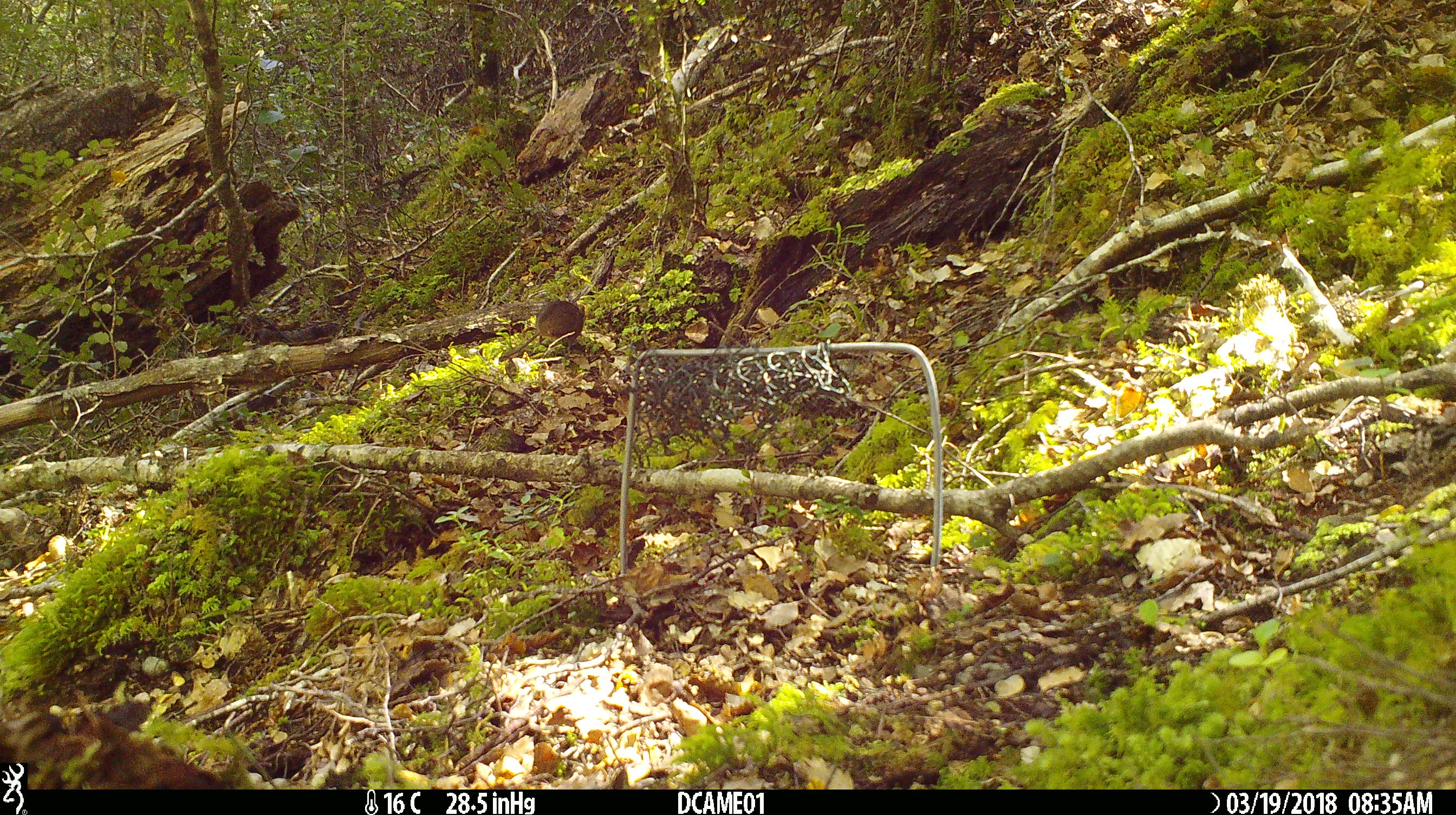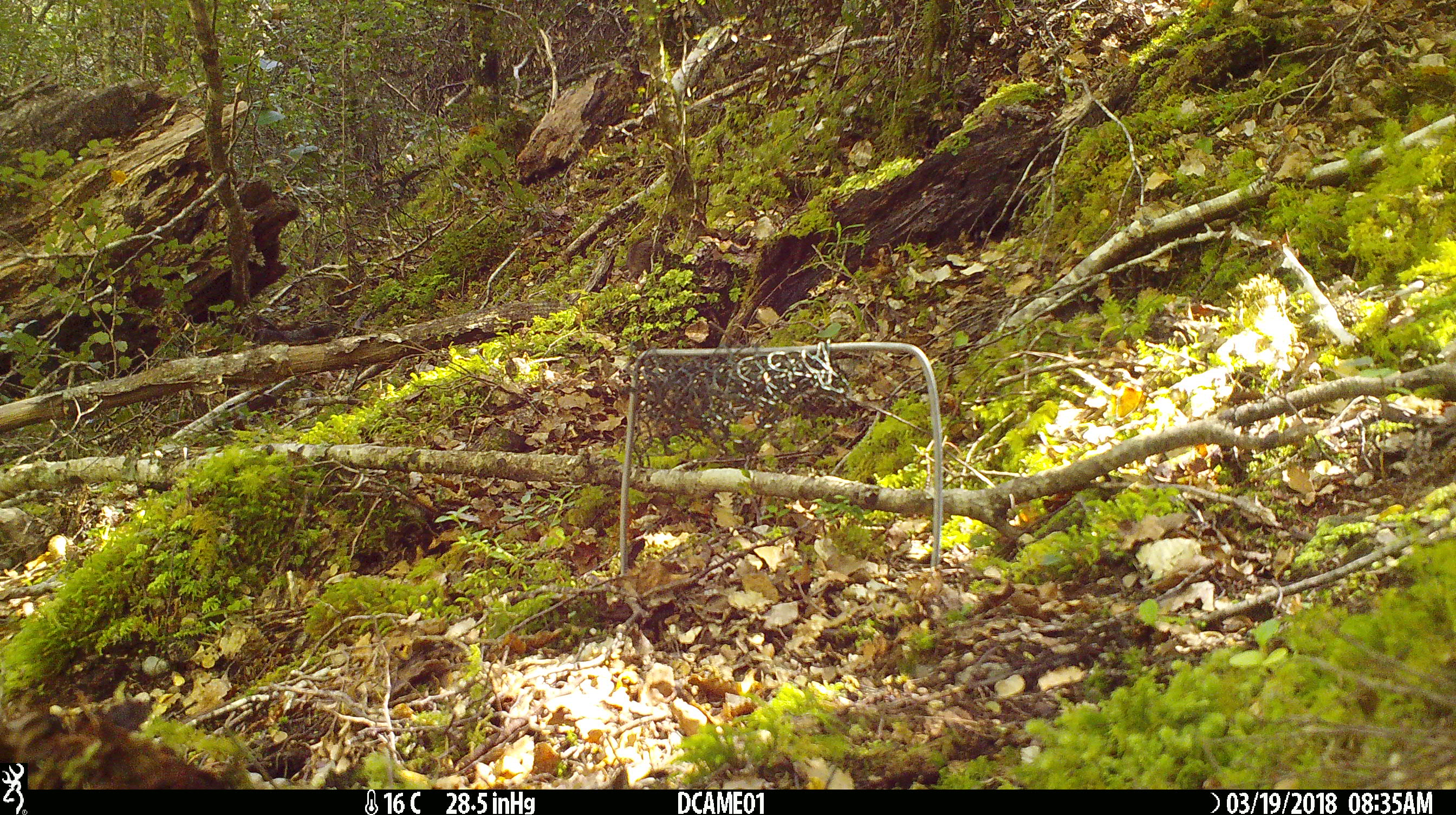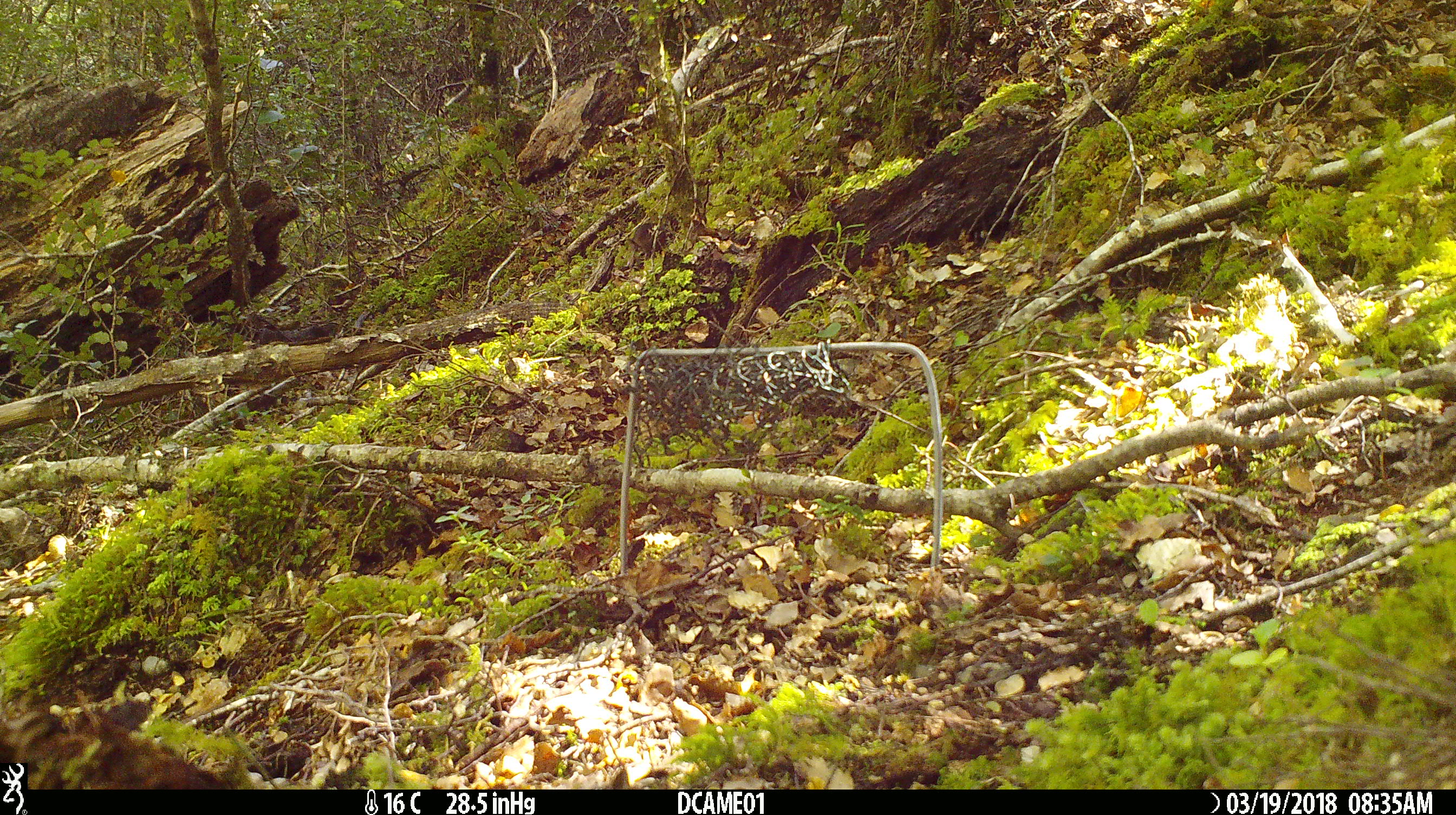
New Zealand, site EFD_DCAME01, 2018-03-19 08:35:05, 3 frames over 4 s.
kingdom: Animalia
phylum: Chordata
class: Mammalia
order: Rodentia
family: Muridae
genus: Mus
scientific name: Mus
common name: mouse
Mouse (Mus).